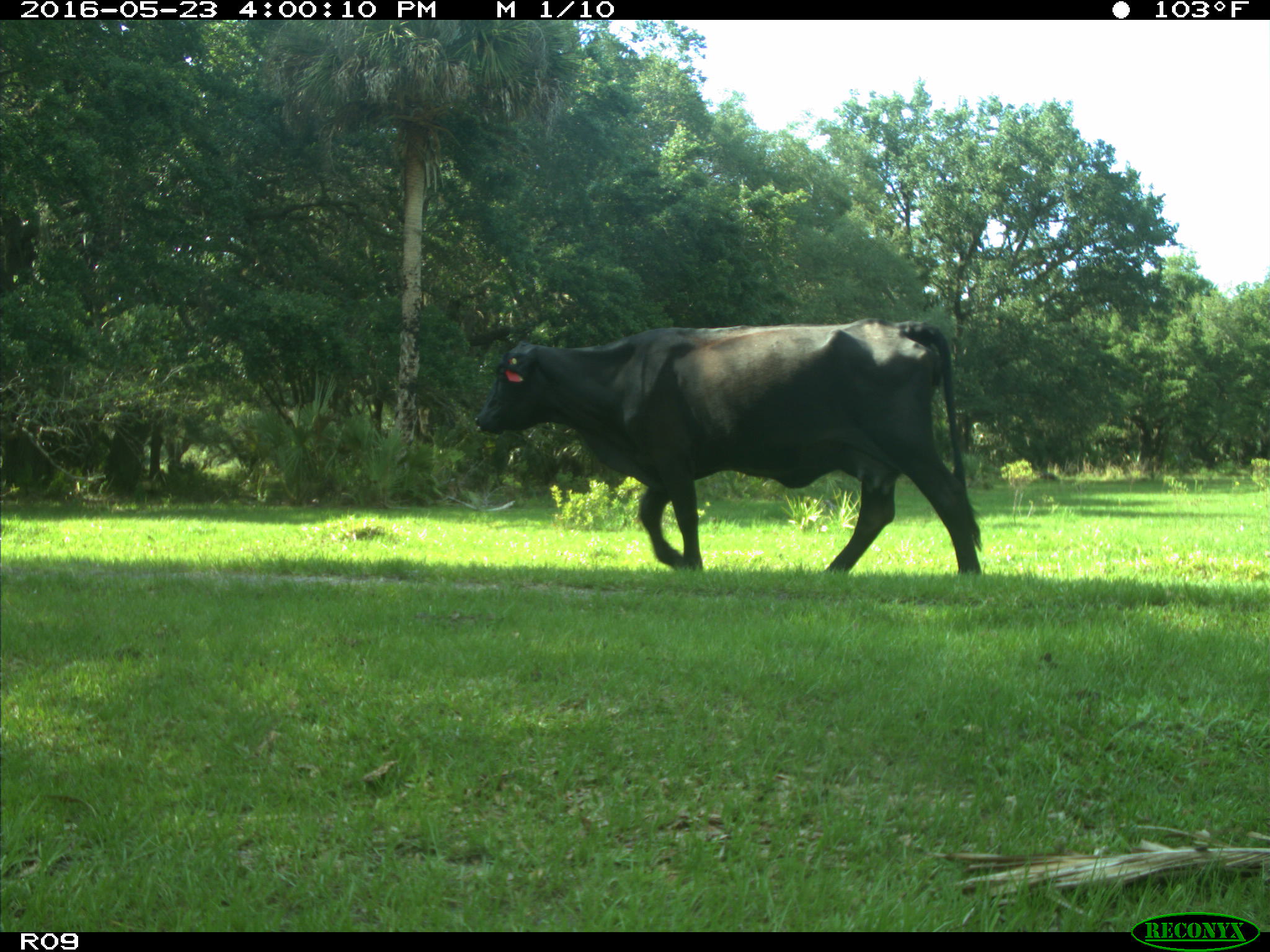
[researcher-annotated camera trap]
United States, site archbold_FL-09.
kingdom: Animalia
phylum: Chordata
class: Mammalia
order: Artiodactyla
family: Bovidae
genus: Bos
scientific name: Bos taurus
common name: domestic cow